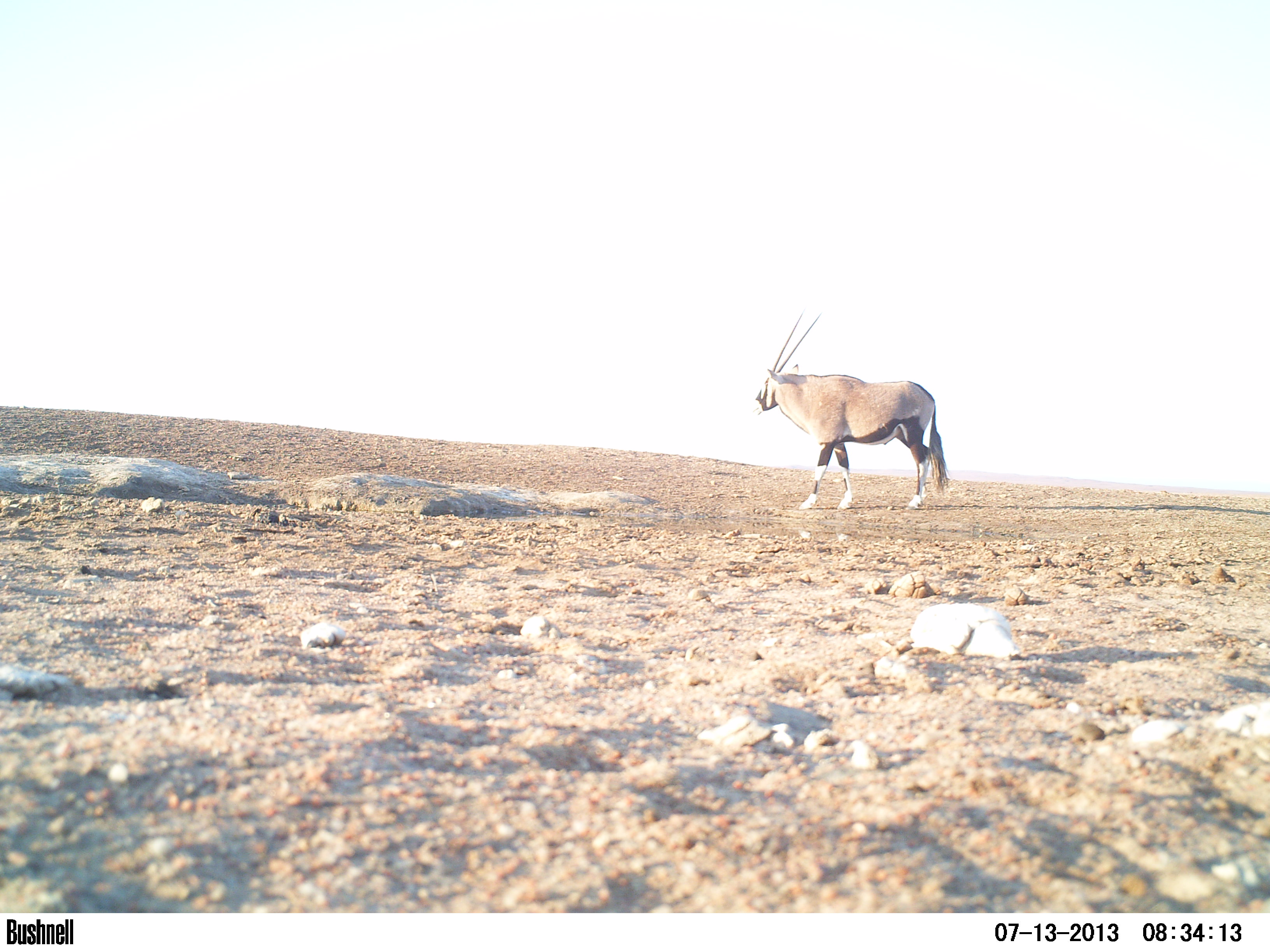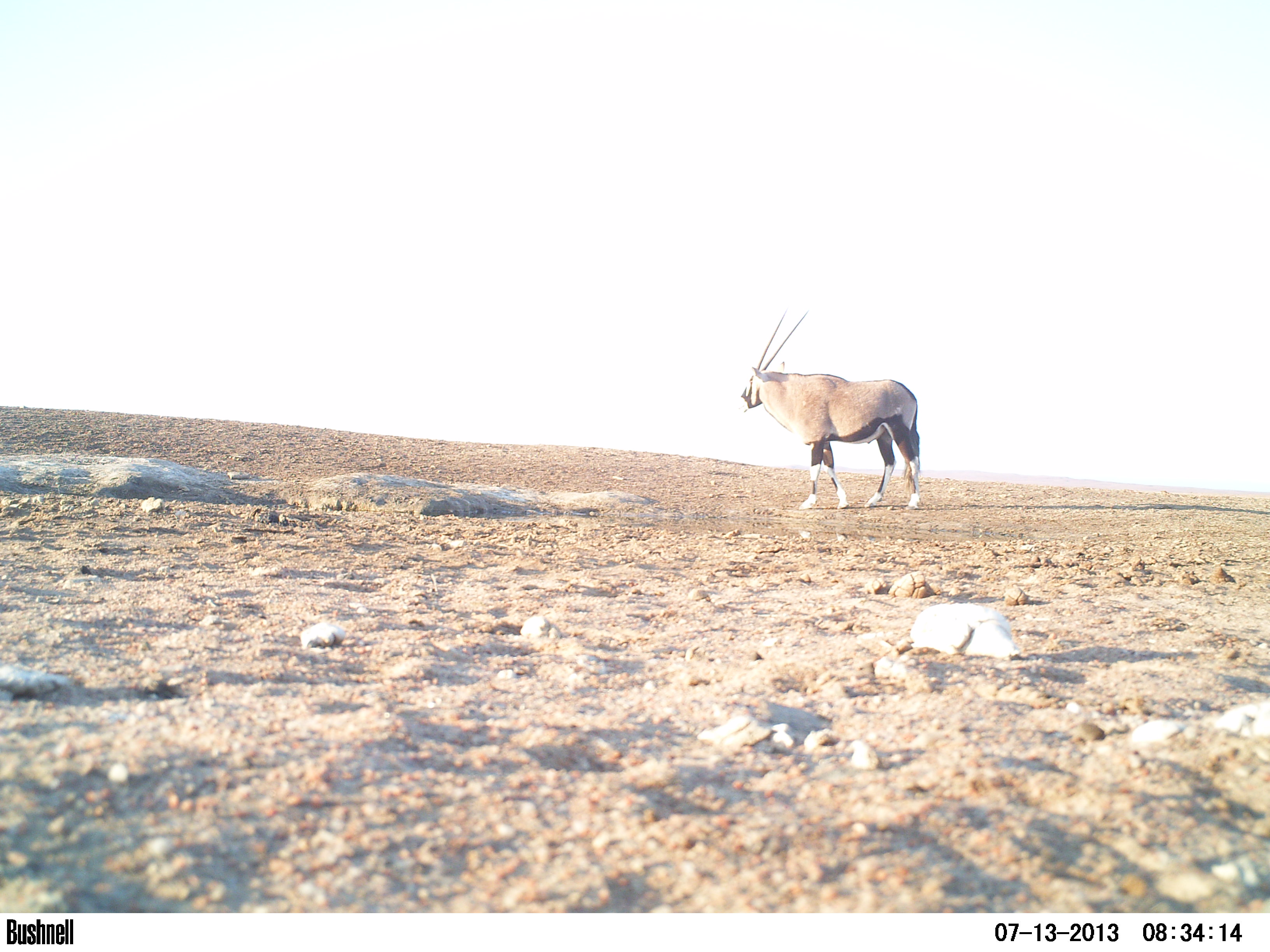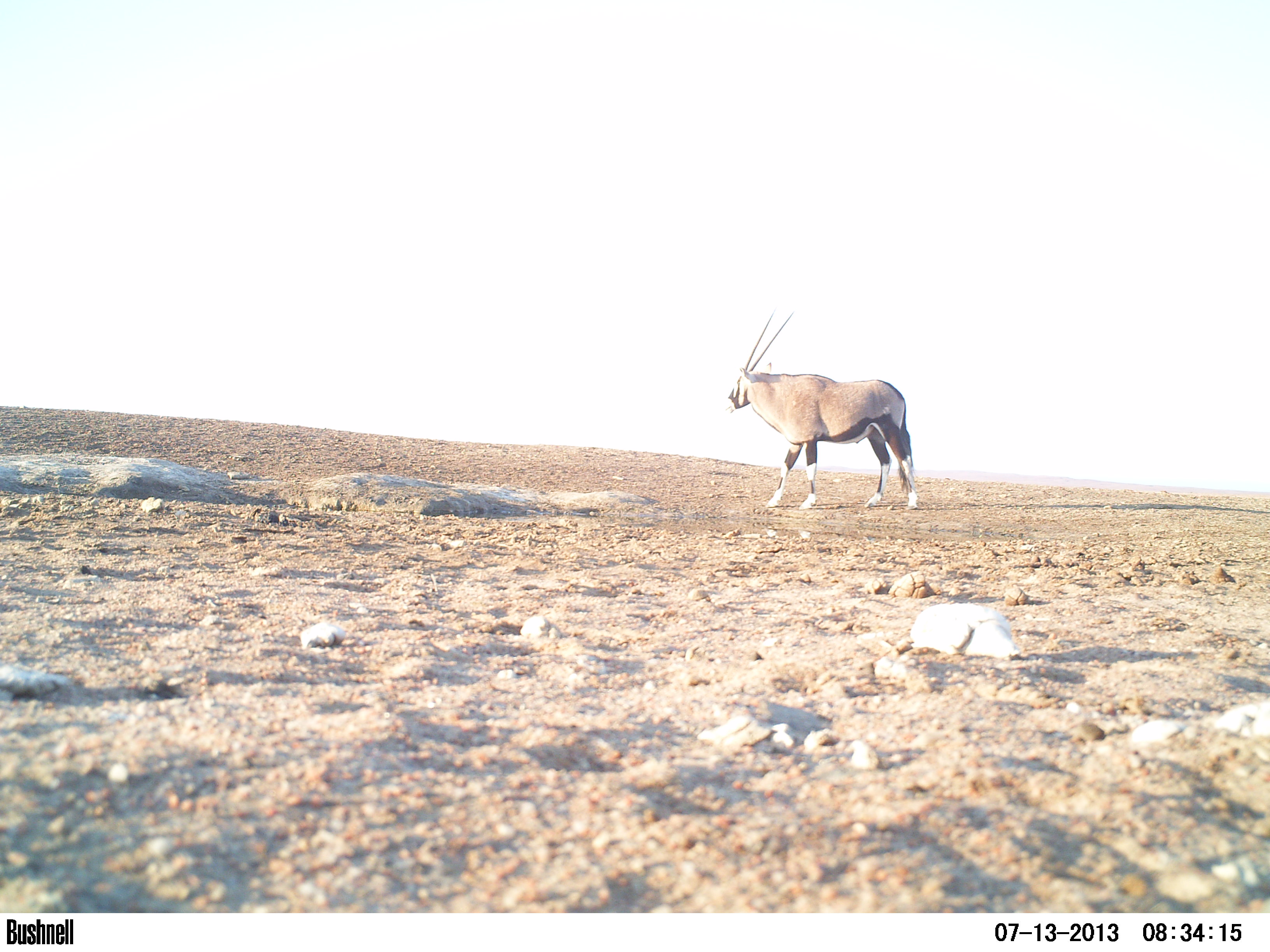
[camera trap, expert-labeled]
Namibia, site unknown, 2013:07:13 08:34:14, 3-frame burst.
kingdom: Animalia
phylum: Chordata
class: Mammalia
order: Artiodactyla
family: Bovidae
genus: Oryx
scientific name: Oryx gazella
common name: gemsbok